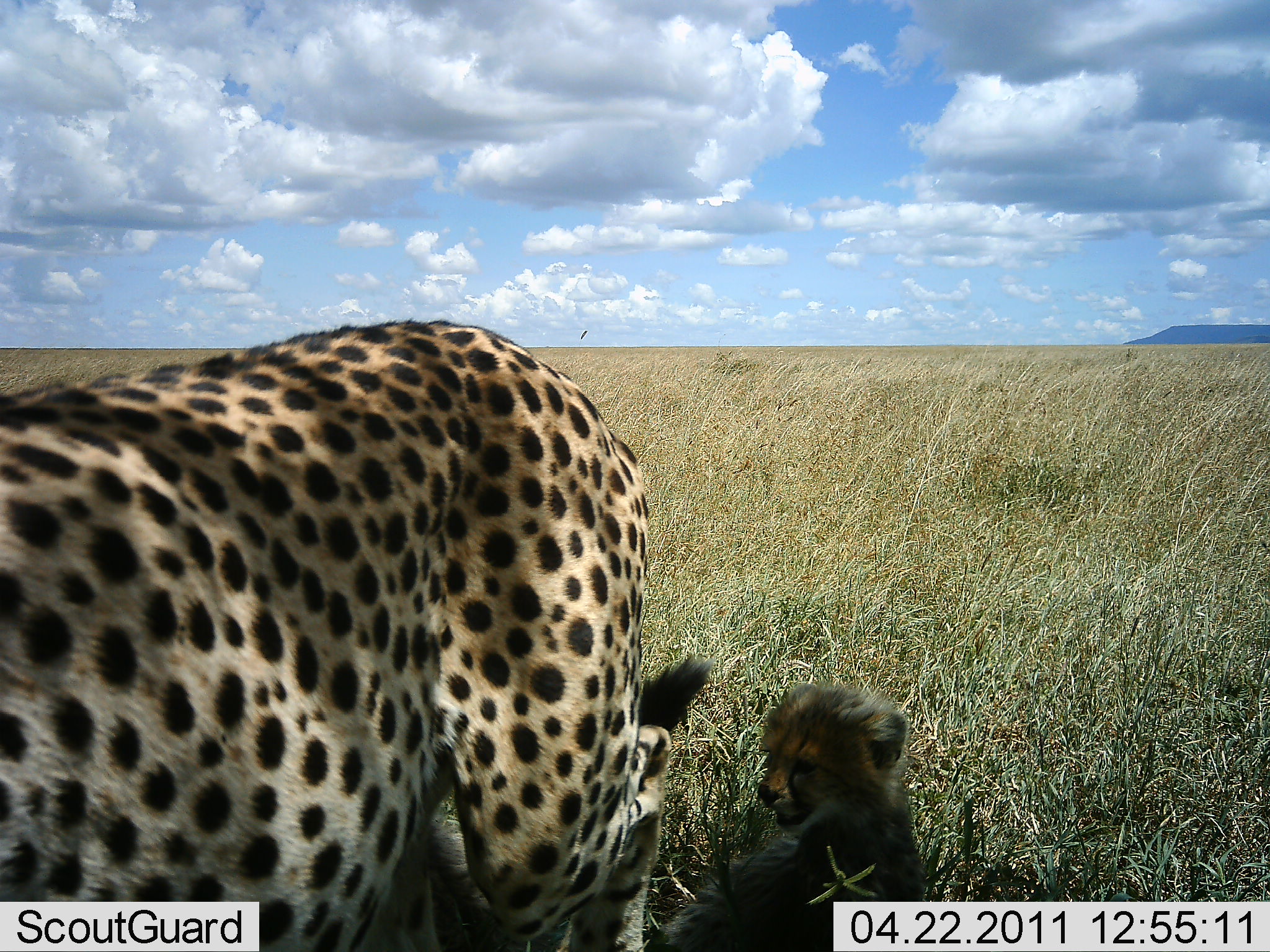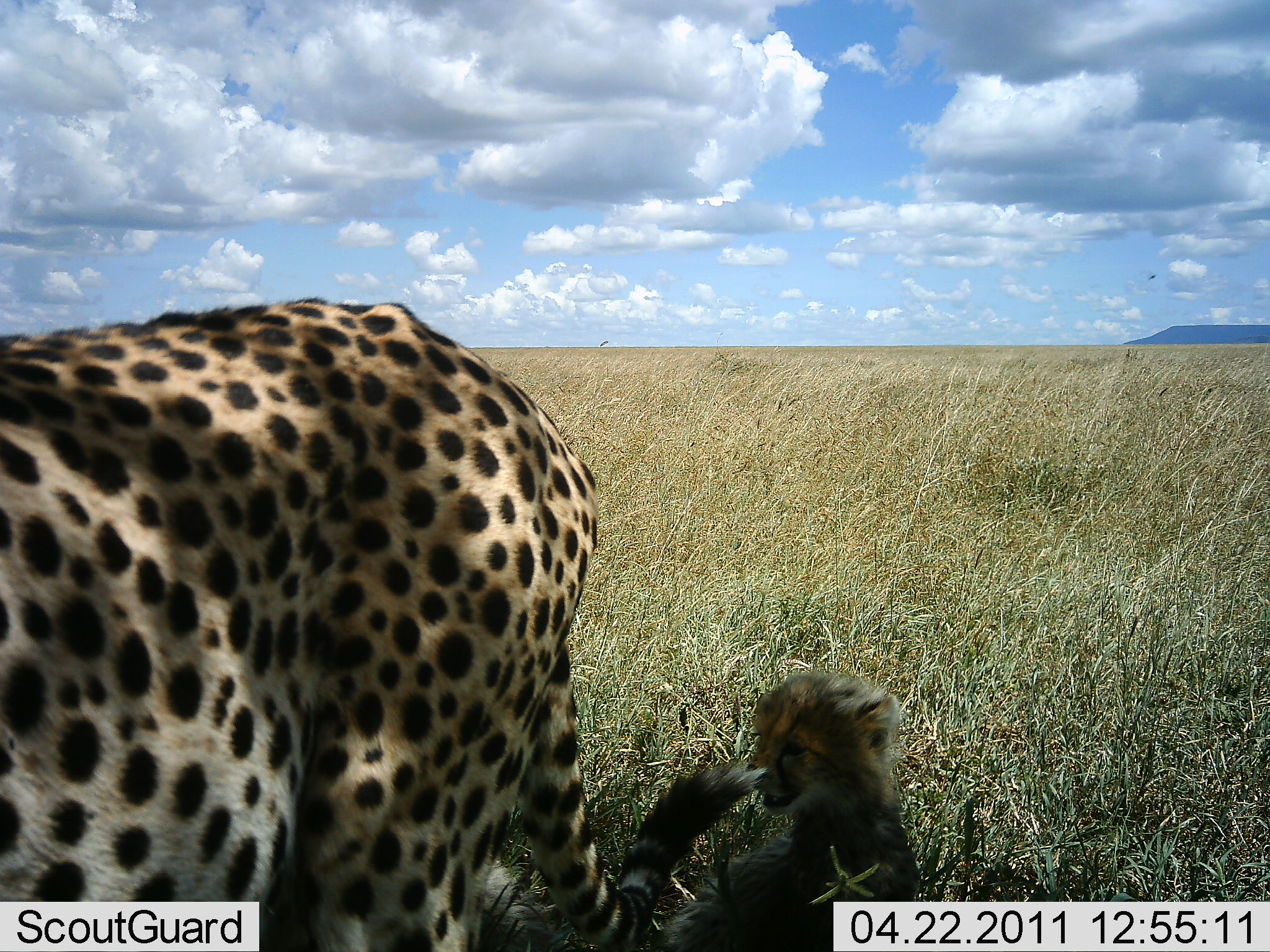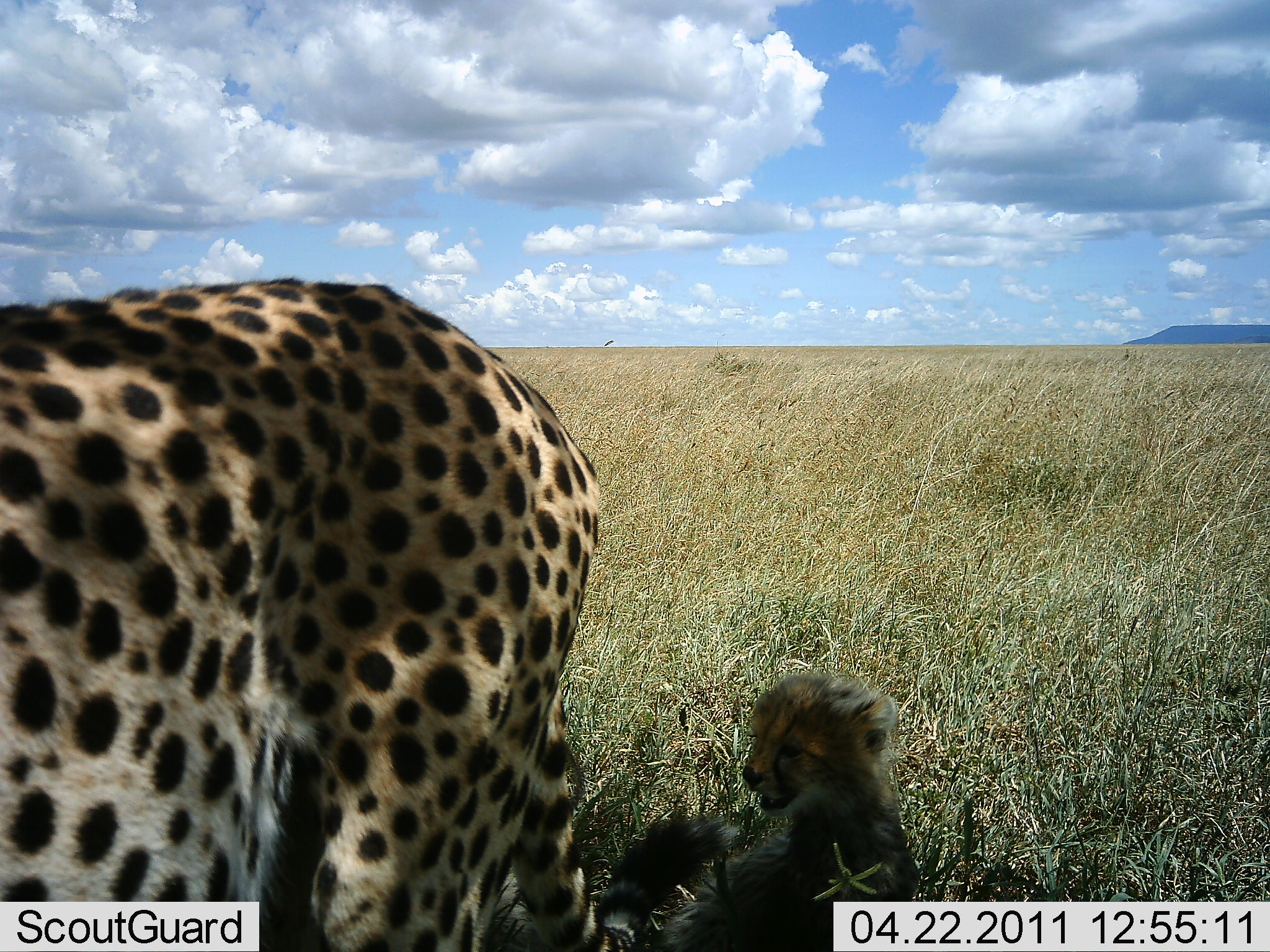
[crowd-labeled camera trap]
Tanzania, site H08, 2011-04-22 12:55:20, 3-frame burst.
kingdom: Animalia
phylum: Chordata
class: Mammalia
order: Carnivora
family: Felidae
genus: Acinonyx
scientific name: Acinonyx jubatus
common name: cheetah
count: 2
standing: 22%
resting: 56%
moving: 33%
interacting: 11%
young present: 100%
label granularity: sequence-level